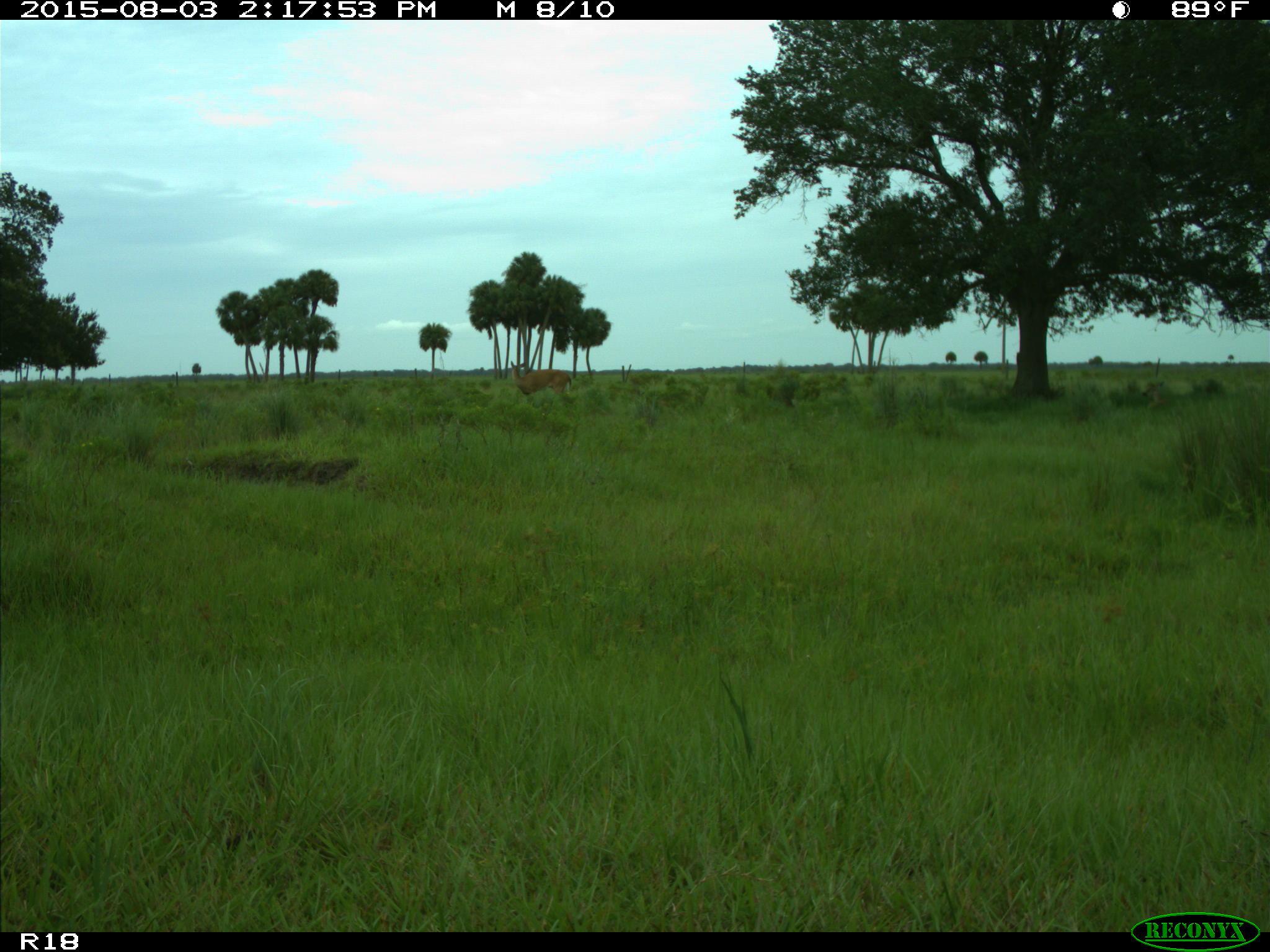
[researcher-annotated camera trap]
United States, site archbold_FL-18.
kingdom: Animalia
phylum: Chordata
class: Mammalia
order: Artiodactyla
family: Cervidae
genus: Odocoileus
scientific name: Odocoileus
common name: deer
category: unidentified deer